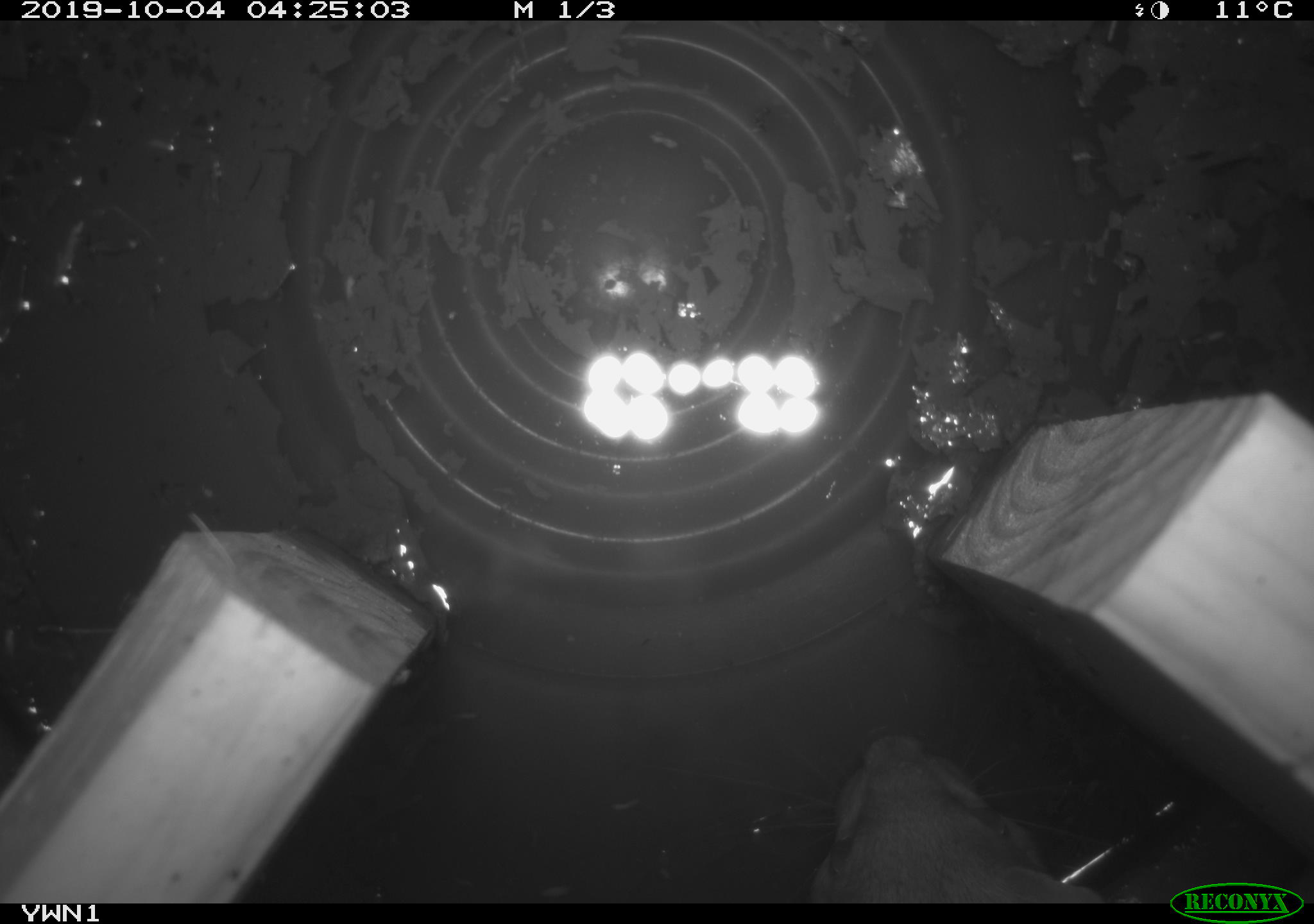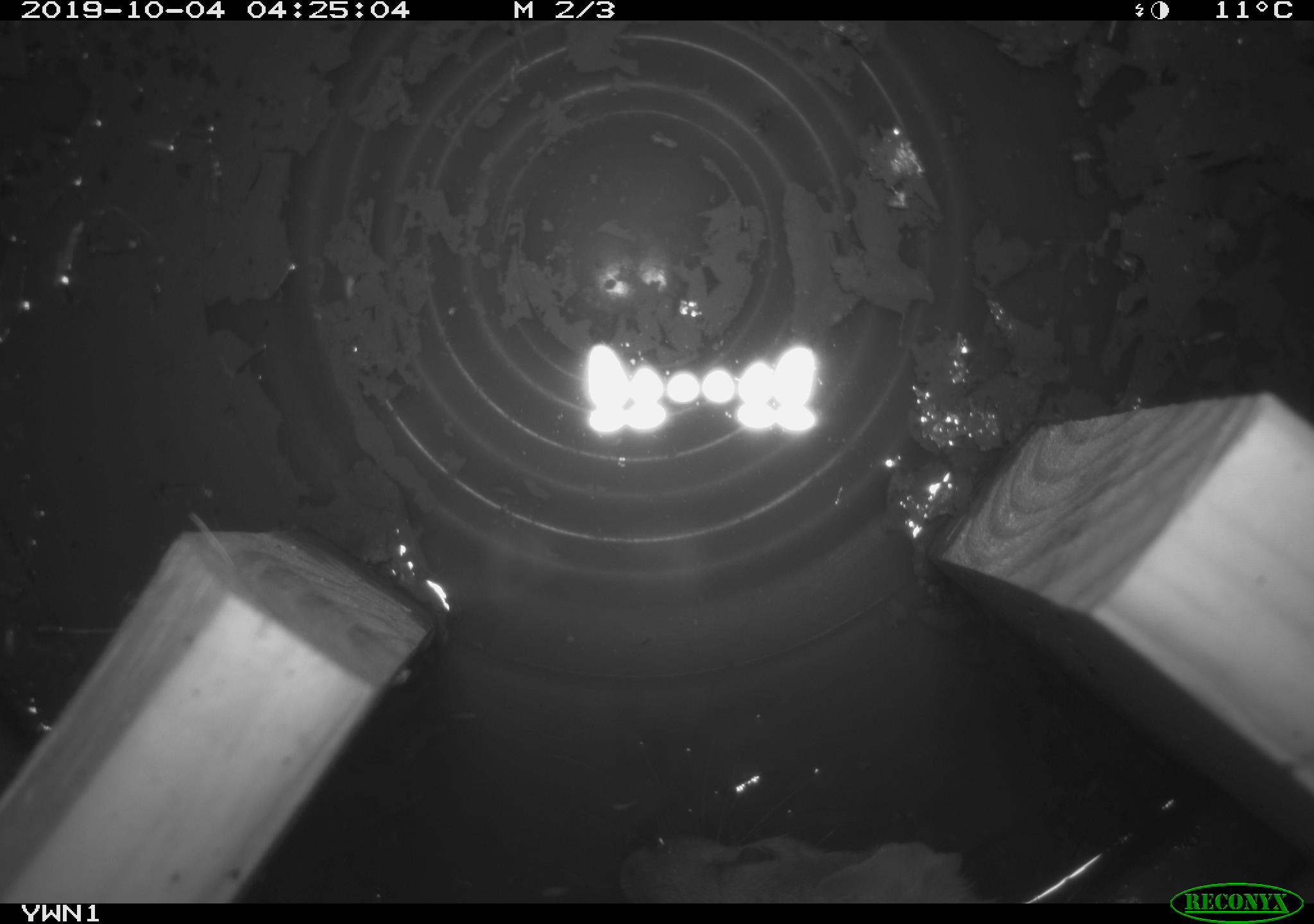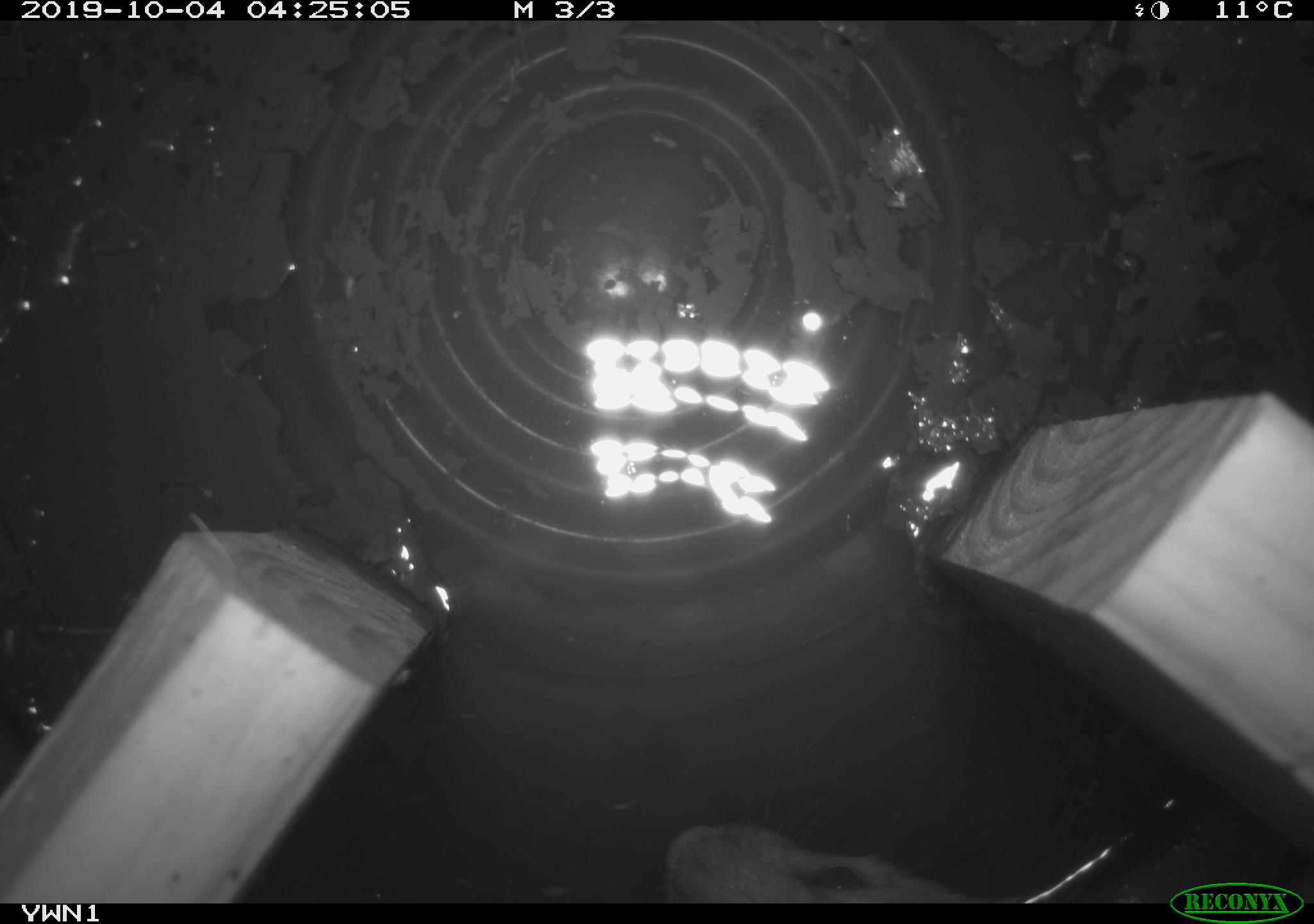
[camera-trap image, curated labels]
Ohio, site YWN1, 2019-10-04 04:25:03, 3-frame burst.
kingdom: Animalia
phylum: Chordata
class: Mammalia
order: Carnivora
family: Mustelidae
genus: Neogale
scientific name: Neogale frenata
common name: long-tailed weasel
Long-tailed weasel (Neogale frenata).